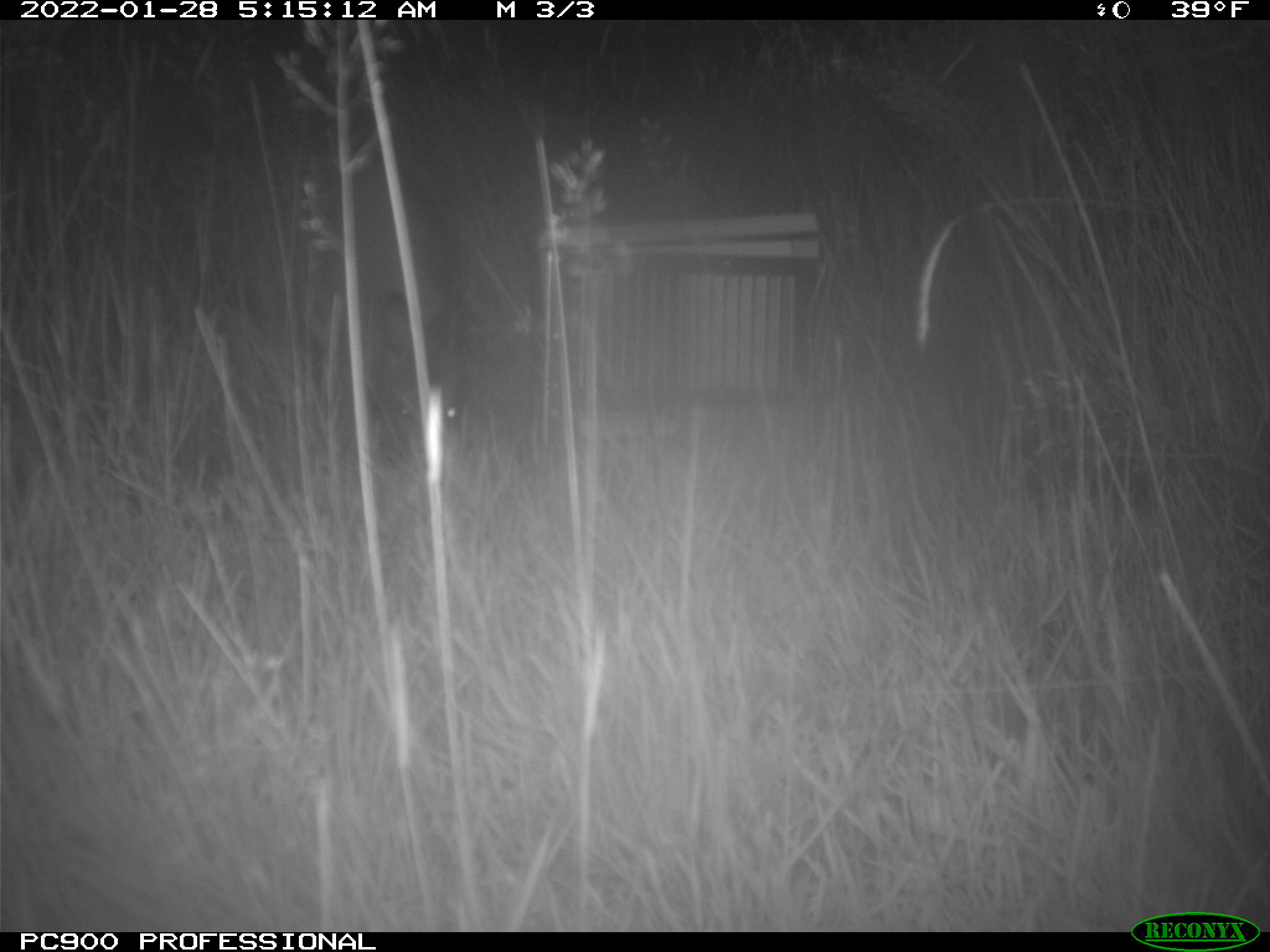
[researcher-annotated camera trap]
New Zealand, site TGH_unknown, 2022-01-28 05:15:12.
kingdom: Animalia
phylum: Chordata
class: Mammalia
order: Diprotodontia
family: Macropodidae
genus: Notamacropus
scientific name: Notamacropus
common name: wallaby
Wallaby (Notamacropus).